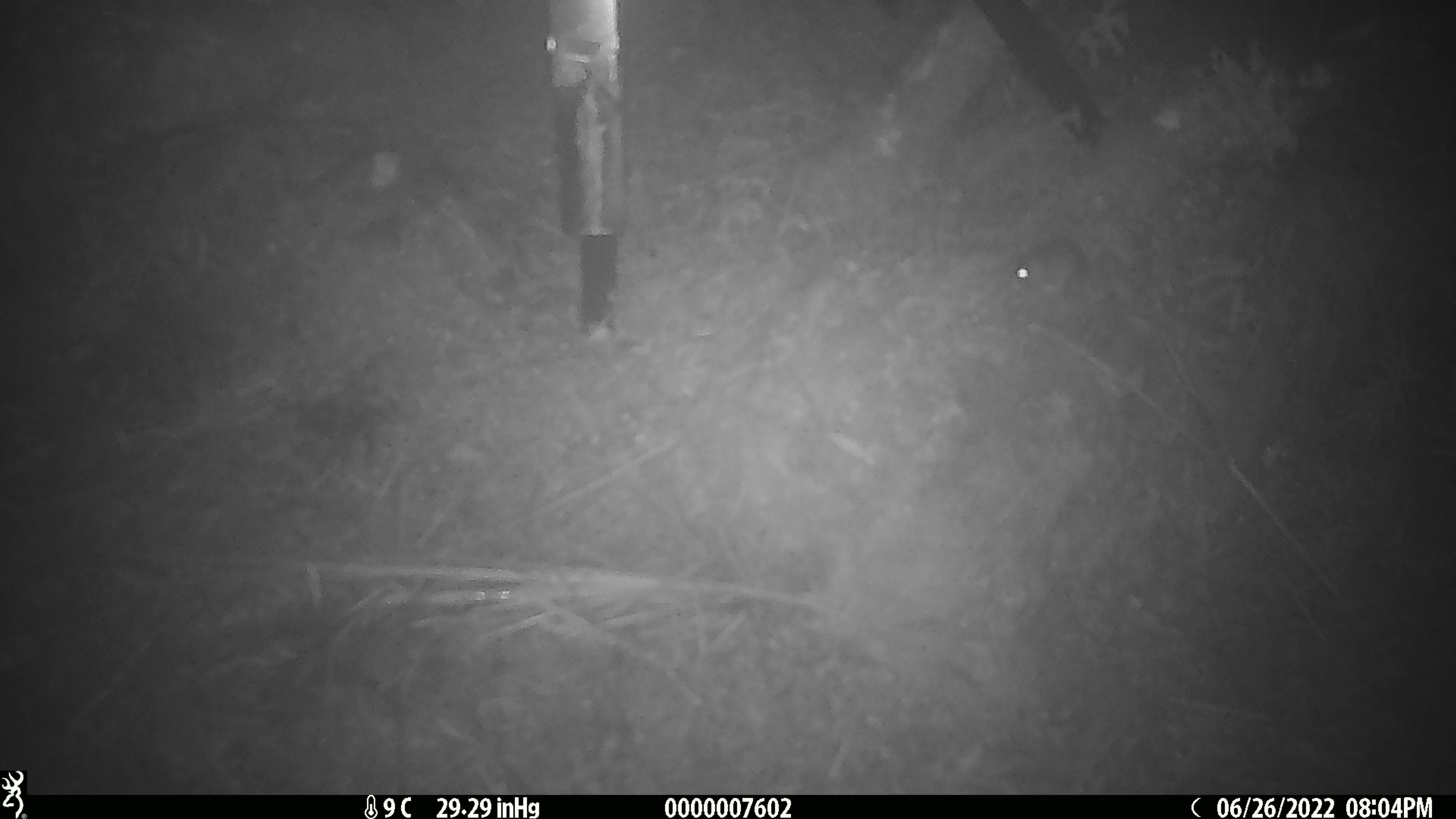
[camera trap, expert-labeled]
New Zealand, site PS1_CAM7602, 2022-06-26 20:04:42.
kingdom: Animalia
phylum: Chordata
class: Mammalia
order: Rodentia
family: Muridae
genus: Mus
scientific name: Mus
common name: mouse